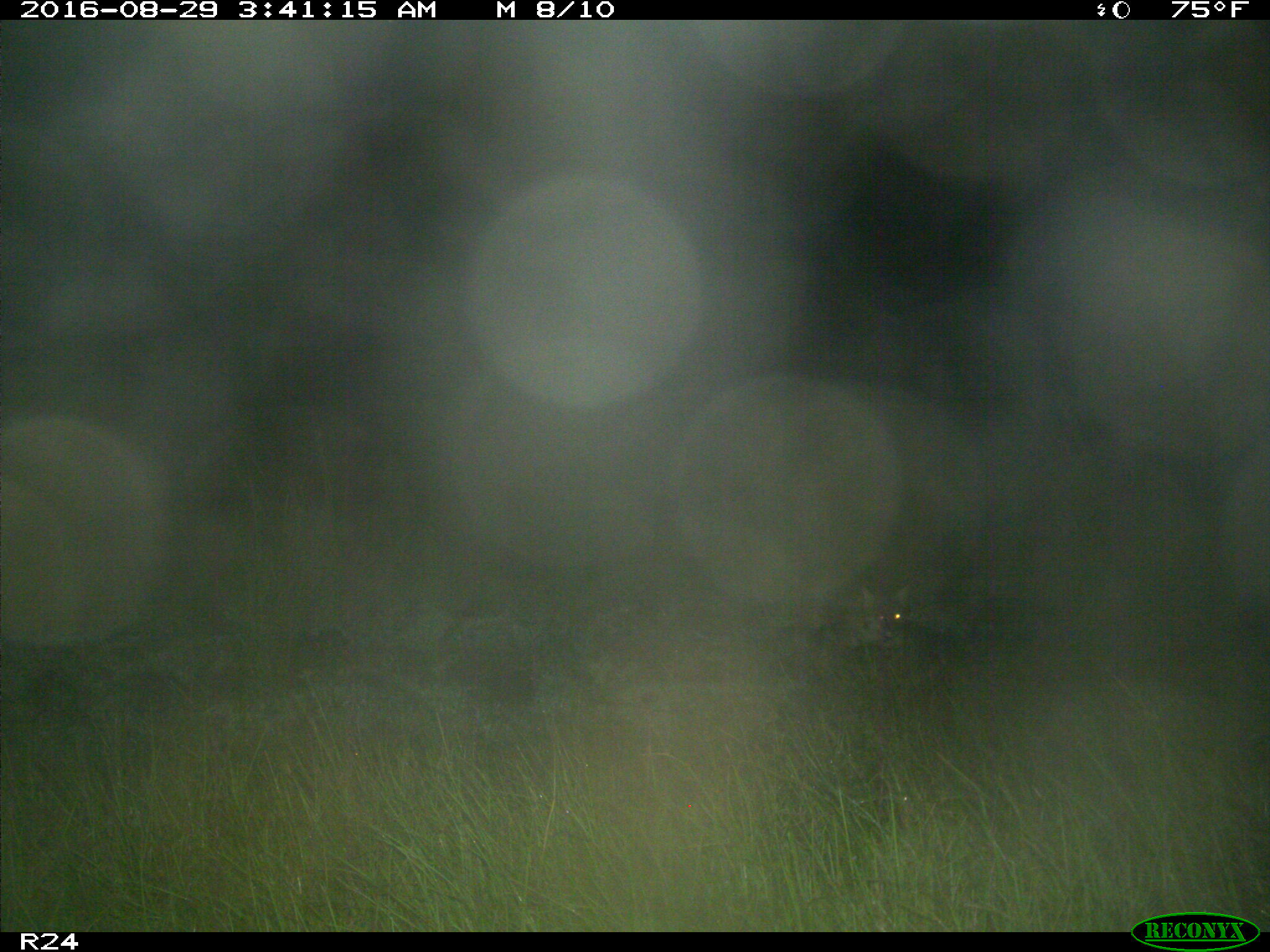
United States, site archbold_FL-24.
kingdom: Animalia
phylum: Chordata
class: Mammalia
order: Carnivora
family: Felidae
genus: Lynx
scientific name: Lynx rufus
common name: bobcat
Lynx rufus (bobcat).